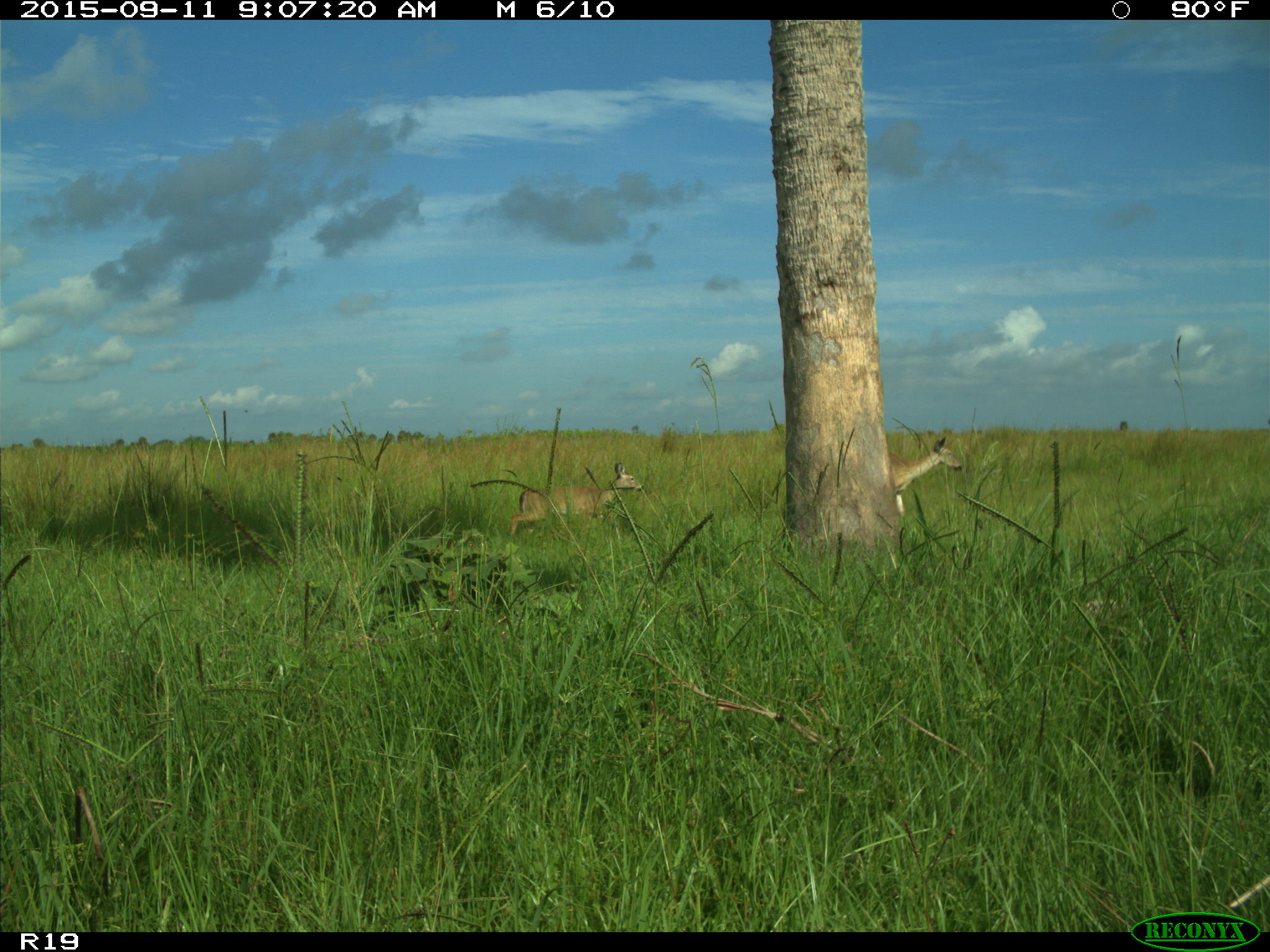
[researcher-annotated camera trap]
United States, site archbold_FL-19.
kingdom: Animalia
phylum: Chordata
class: Mammalia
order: Artiodactyla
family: Cervidae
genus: Odocoileus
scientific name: Odocoileus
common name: deer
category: unidentified deer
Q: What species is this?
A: Unidentified deer (deer) (Odocoileus).